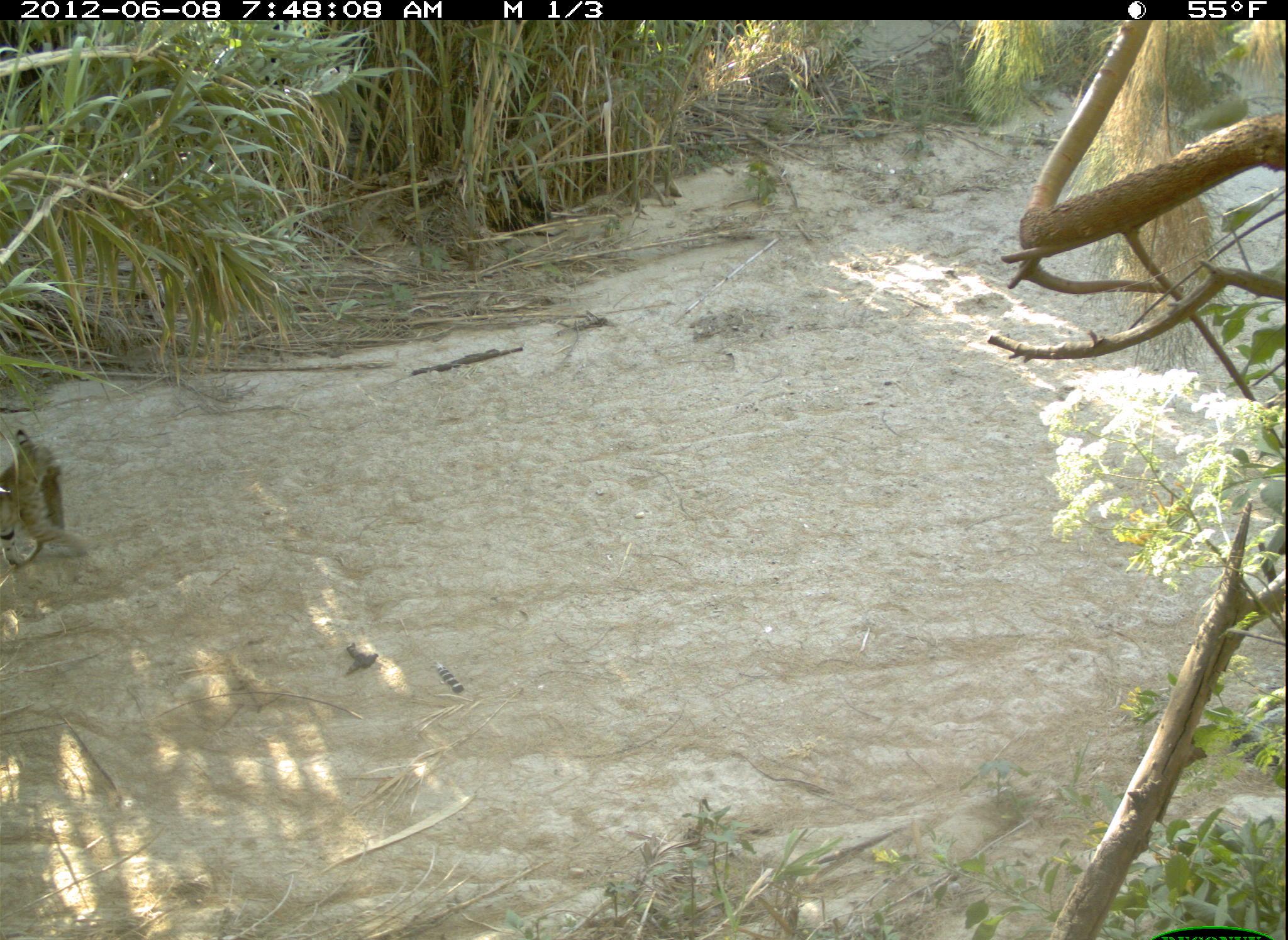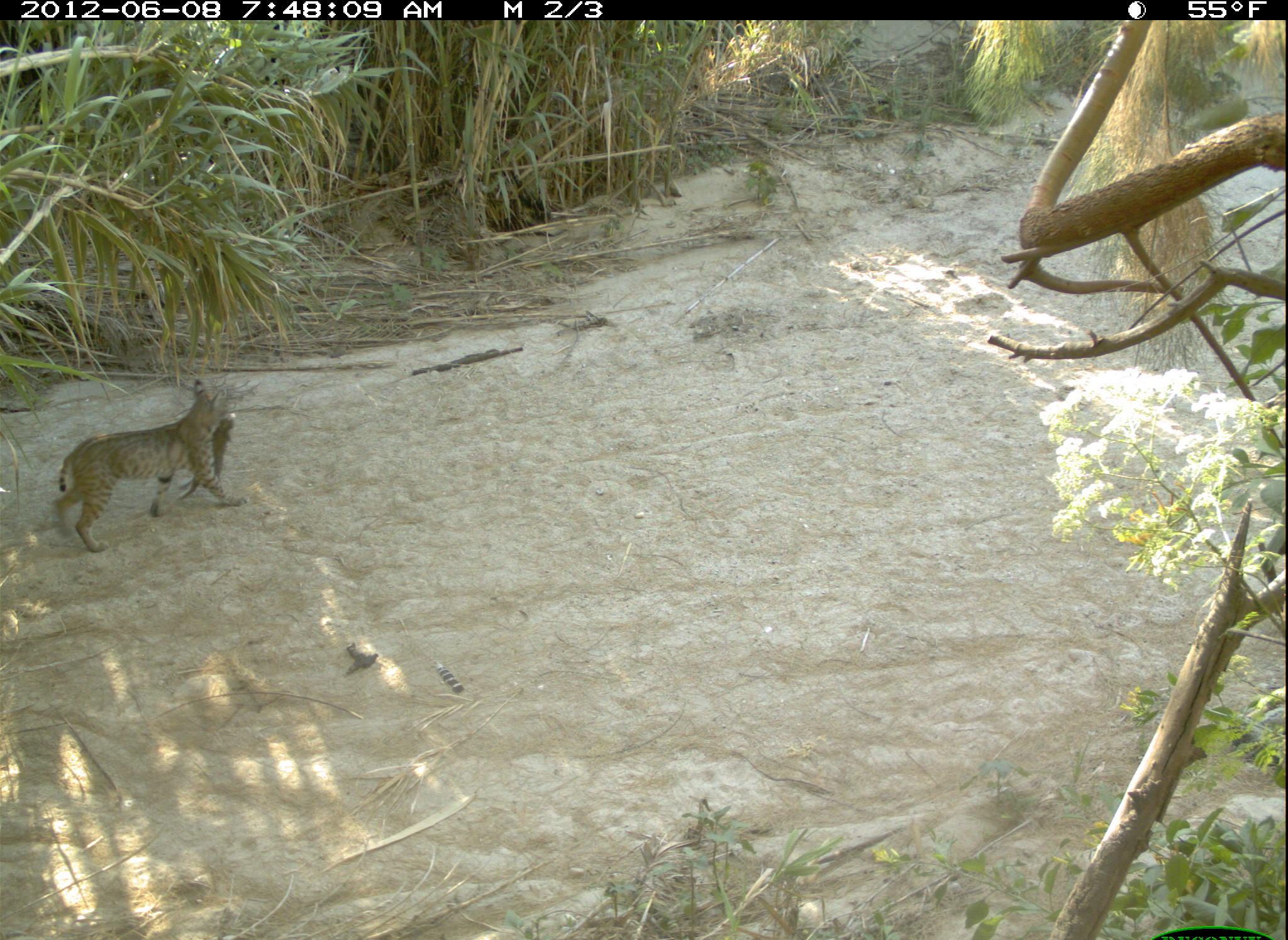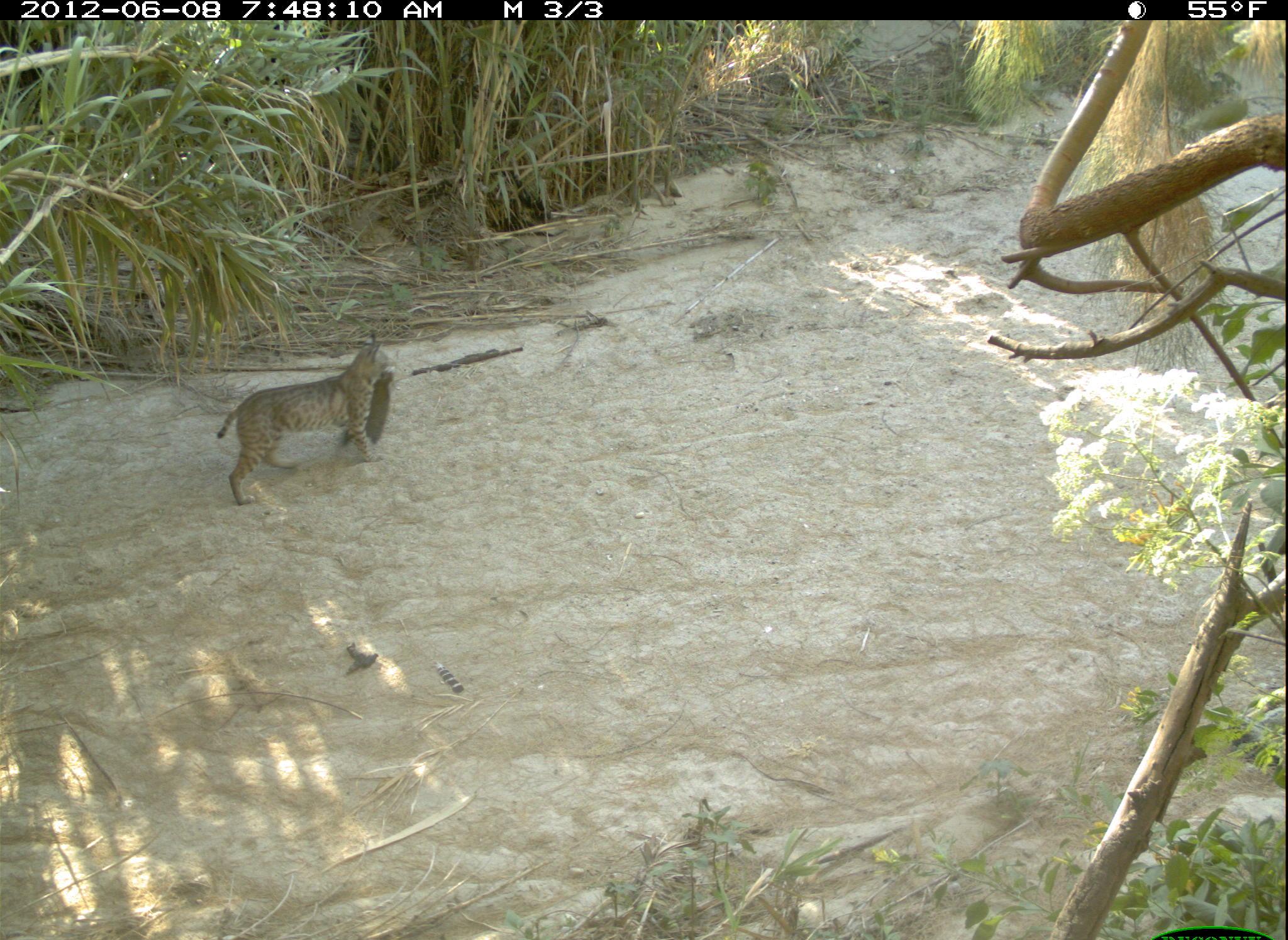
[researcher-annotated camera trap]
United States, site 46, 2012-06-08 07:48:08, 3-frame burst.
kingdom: Animalia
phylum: Chordata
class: Mammalia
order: Carnivora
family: Felidae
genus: Lynx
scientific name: Lynx rufus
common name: bobcat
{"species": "bobcat (Lynx rufus)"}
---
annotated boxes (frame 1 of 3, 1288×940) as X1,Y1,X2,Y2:
bobcat: 0,422,90,575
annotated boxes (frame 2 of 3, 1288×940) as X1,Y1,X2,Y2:
bobcat: 47,362,267,546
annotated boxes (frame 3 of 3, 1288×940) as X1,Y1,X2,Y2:
bobcat: 209,327,401,504